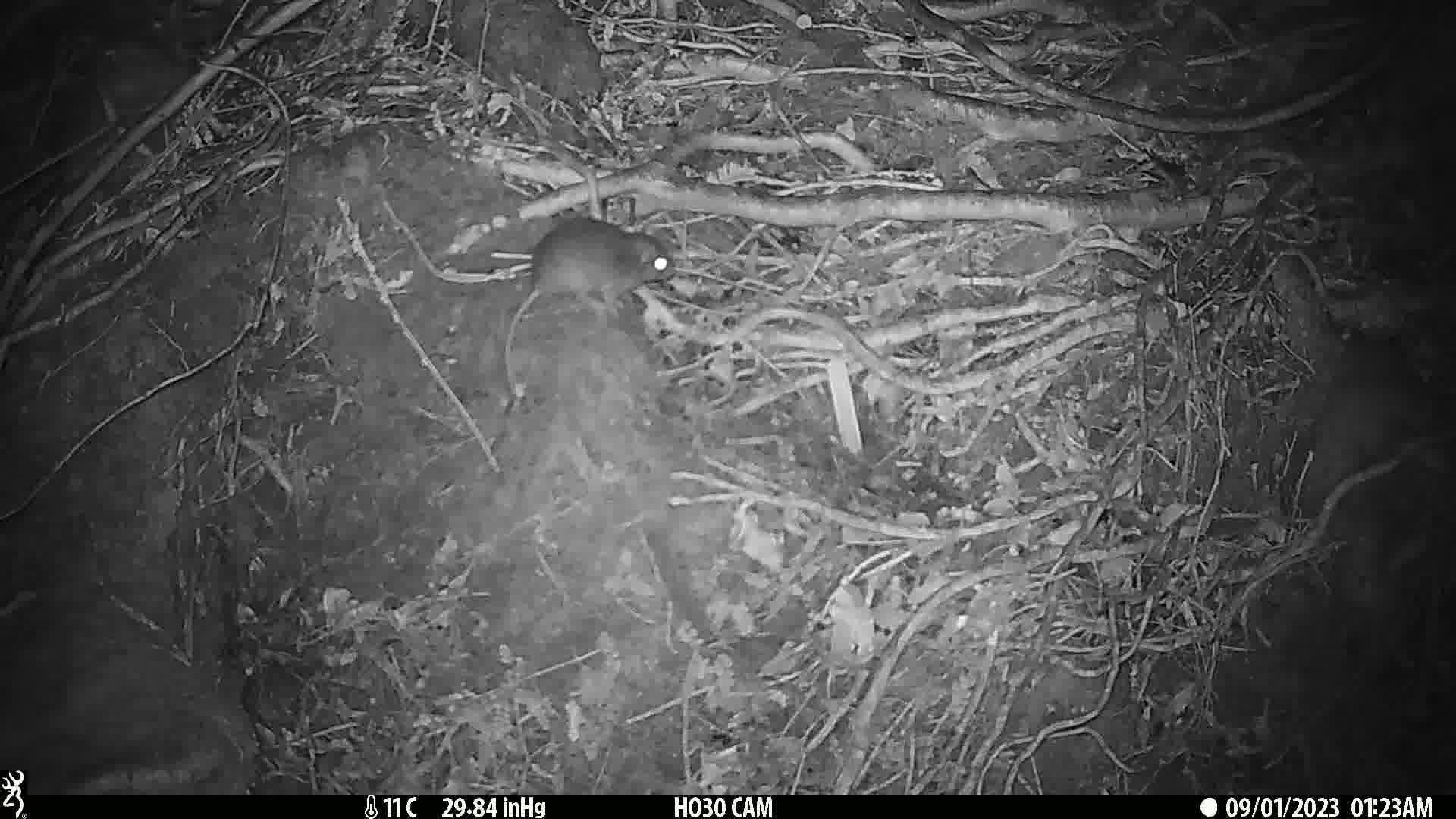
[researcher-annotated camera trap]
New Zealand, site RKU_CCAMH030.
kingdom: Animalia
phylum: Chordata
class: Mammalia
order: Rodentia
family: Muridae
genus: Rattus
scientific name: Rattus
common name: rat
Rat (Rattus).